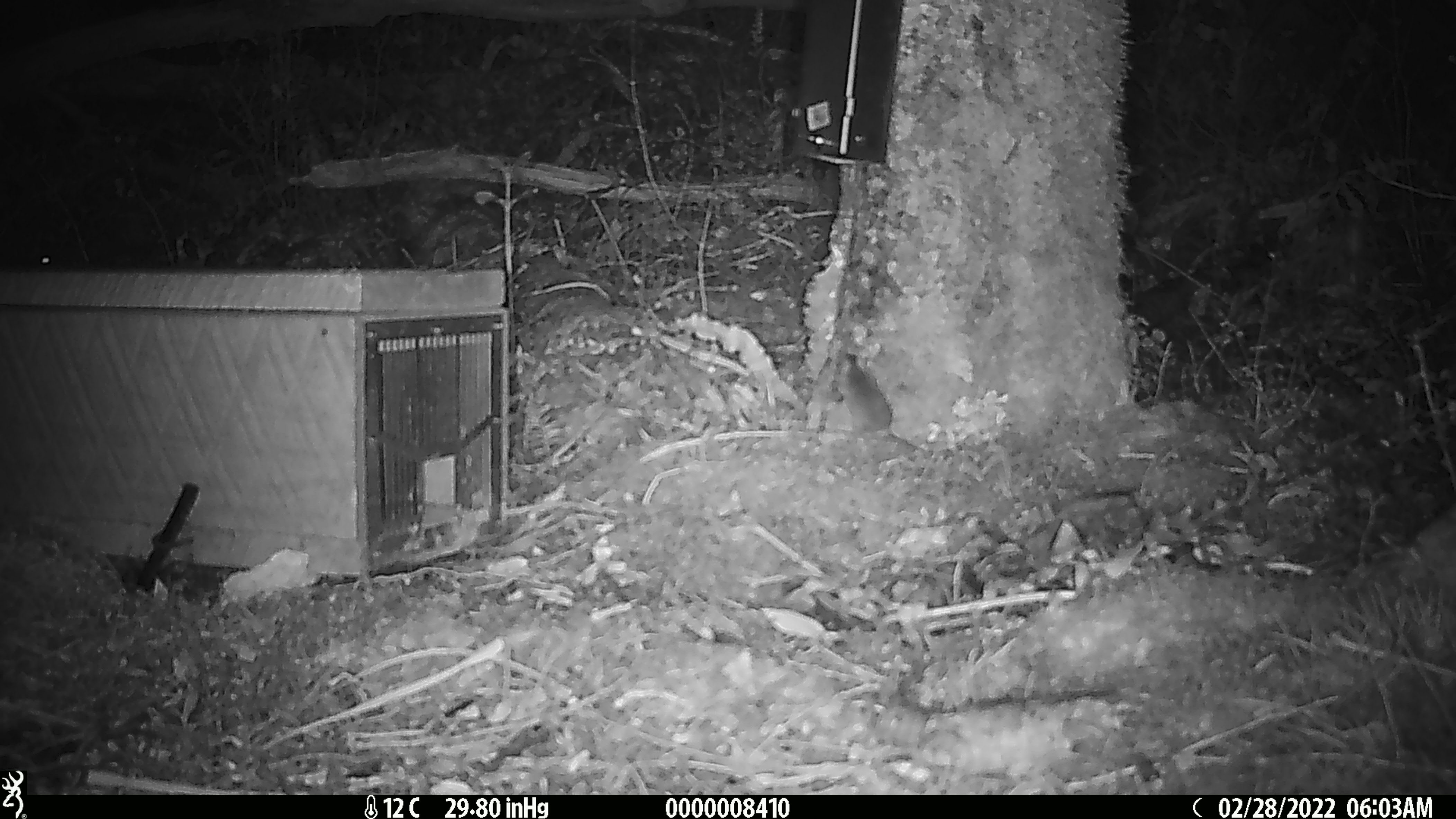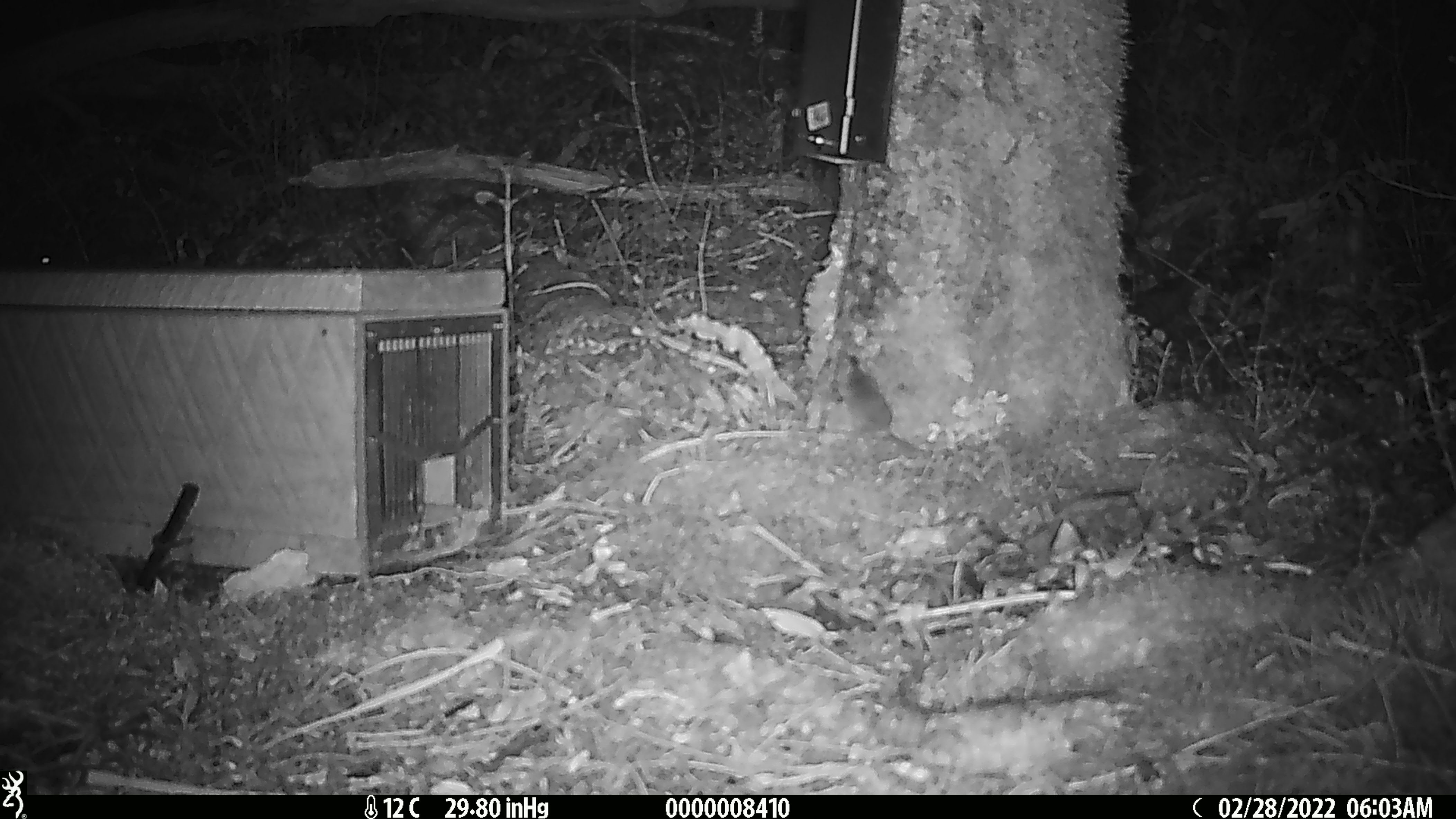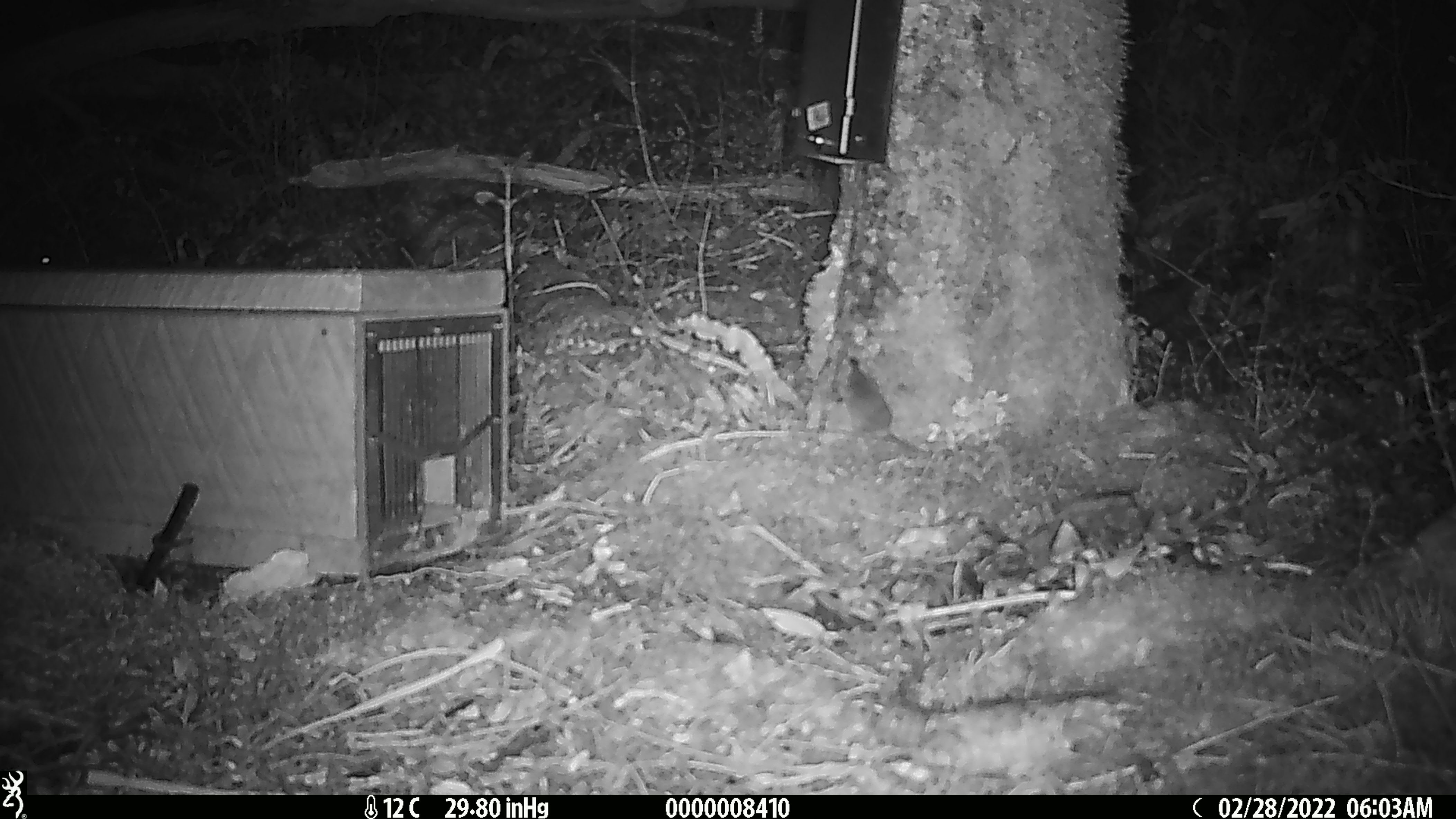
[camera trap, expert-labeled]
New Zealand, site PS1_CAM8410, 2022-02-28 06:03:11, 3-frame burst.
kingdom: Animalia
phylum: Chordata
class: Mammalia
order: Rodentia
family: Muridae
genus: Mus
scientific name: Mus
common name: mouse